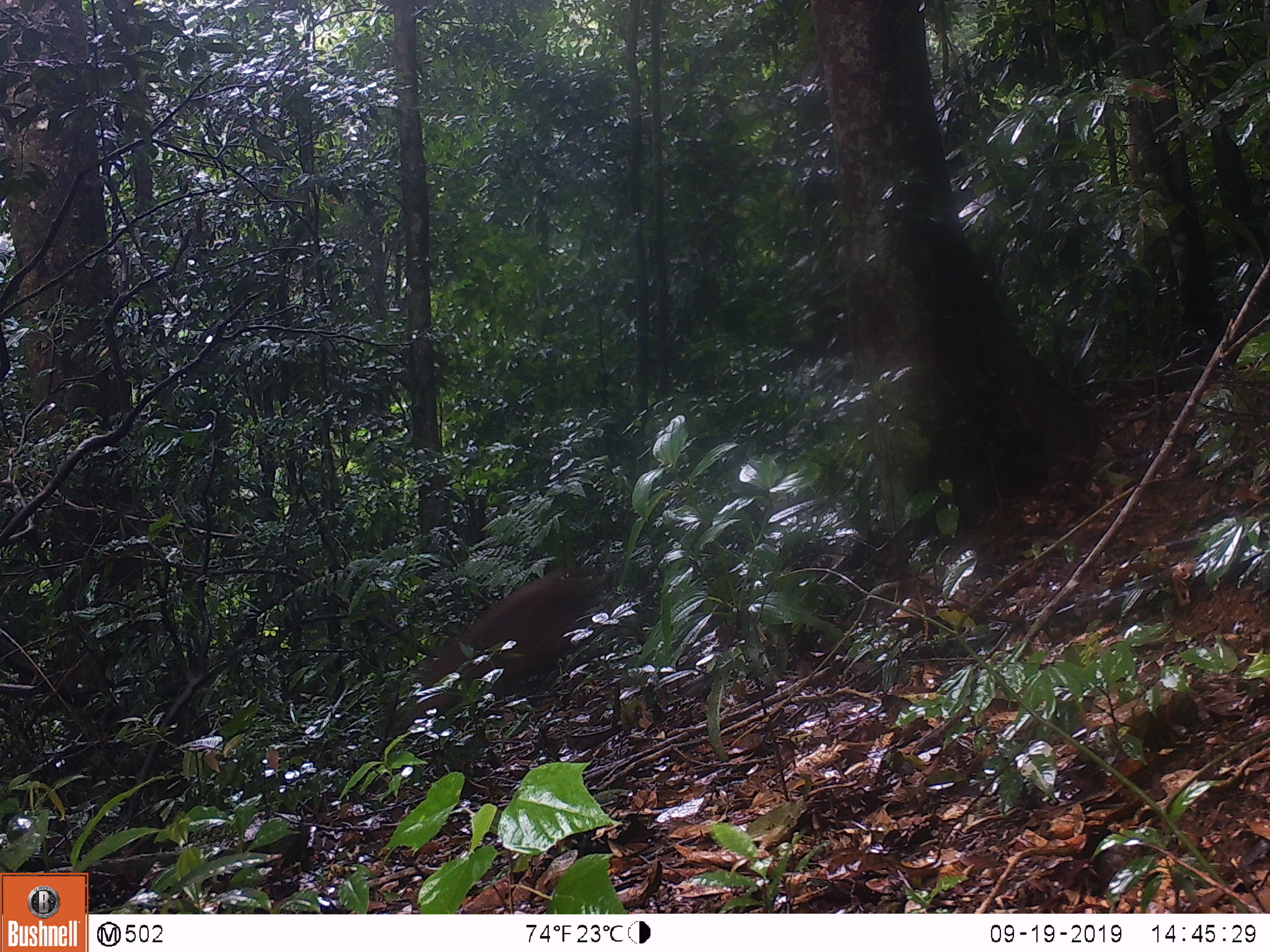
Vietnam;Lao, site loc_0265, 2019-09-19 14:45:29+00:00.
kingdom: Animalia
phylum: Chordata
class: Mammalia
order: Artiodactyla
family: Cervidae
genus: Muntiacus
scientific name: Muntiacus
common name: muntjacs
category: unidentified muntjac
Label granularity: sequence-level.